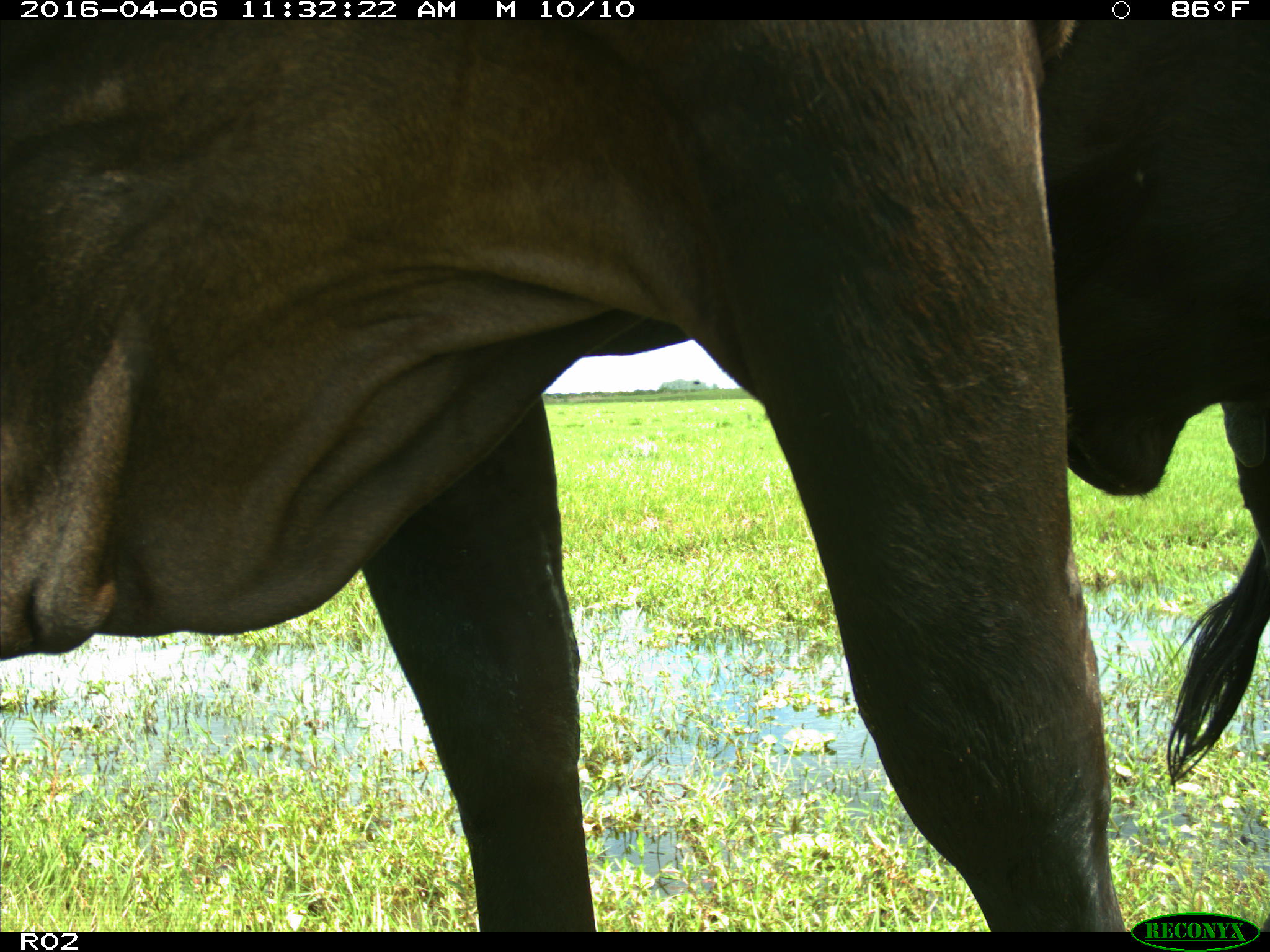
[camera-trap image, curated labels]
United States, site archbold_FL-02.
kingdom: Animalia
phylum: Chordata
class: Mammalia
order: Artiodactyla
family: Bovidae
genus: Bos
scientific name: Bos taurus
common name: domestic cow